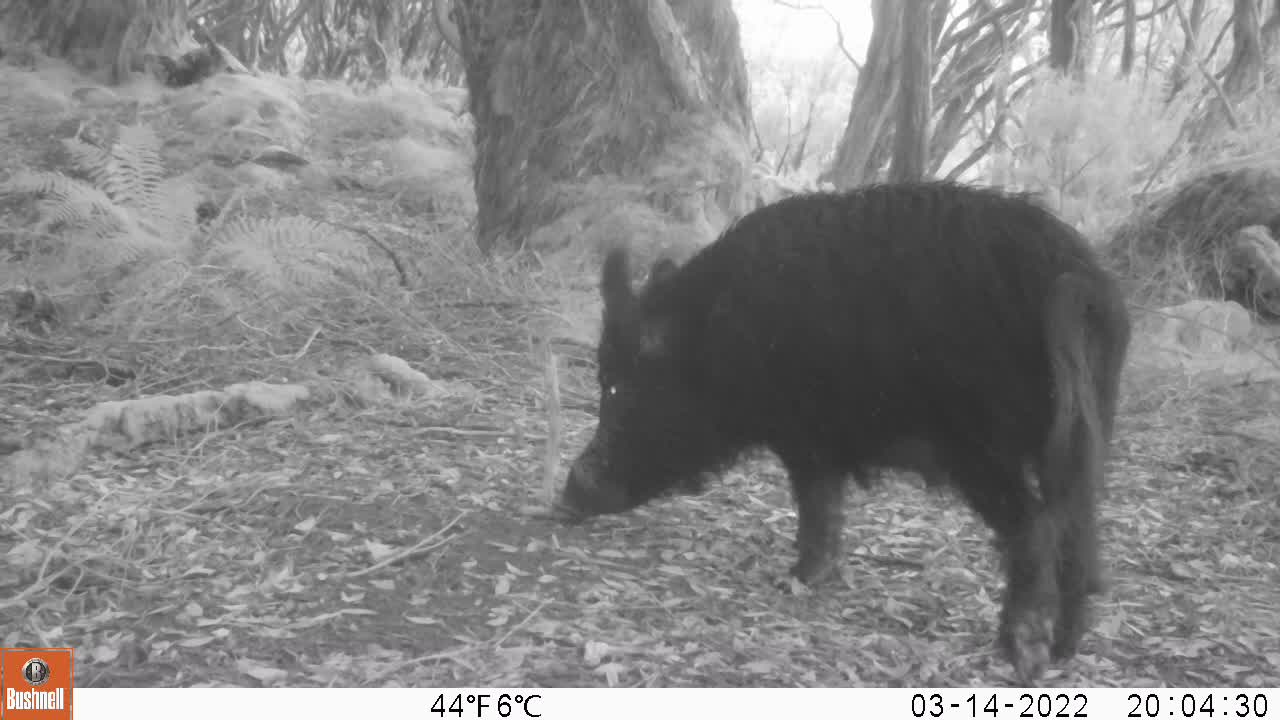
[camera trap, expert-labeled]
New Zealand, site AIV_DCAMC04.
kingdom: Animalia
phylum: Chordata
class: Mammalia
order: Artiodactyla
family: Suidae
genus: Sus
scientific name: Sus scrofa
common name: pig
Pig (Sus scrofa).